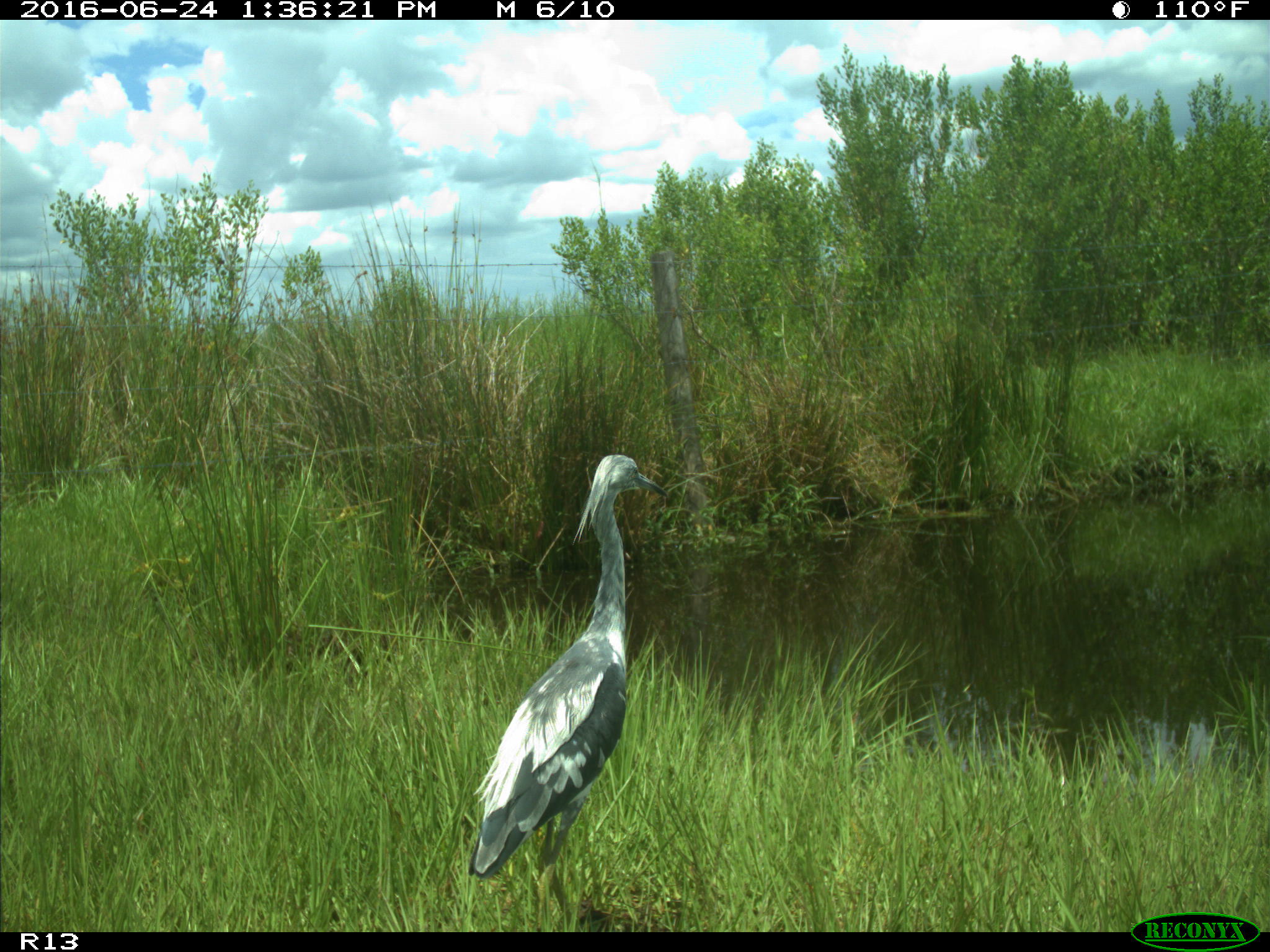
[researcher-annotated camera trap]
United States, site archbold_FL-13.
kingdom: Animalia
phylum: Chordata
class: Aves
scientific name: Aves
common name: birds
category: unidentified bird